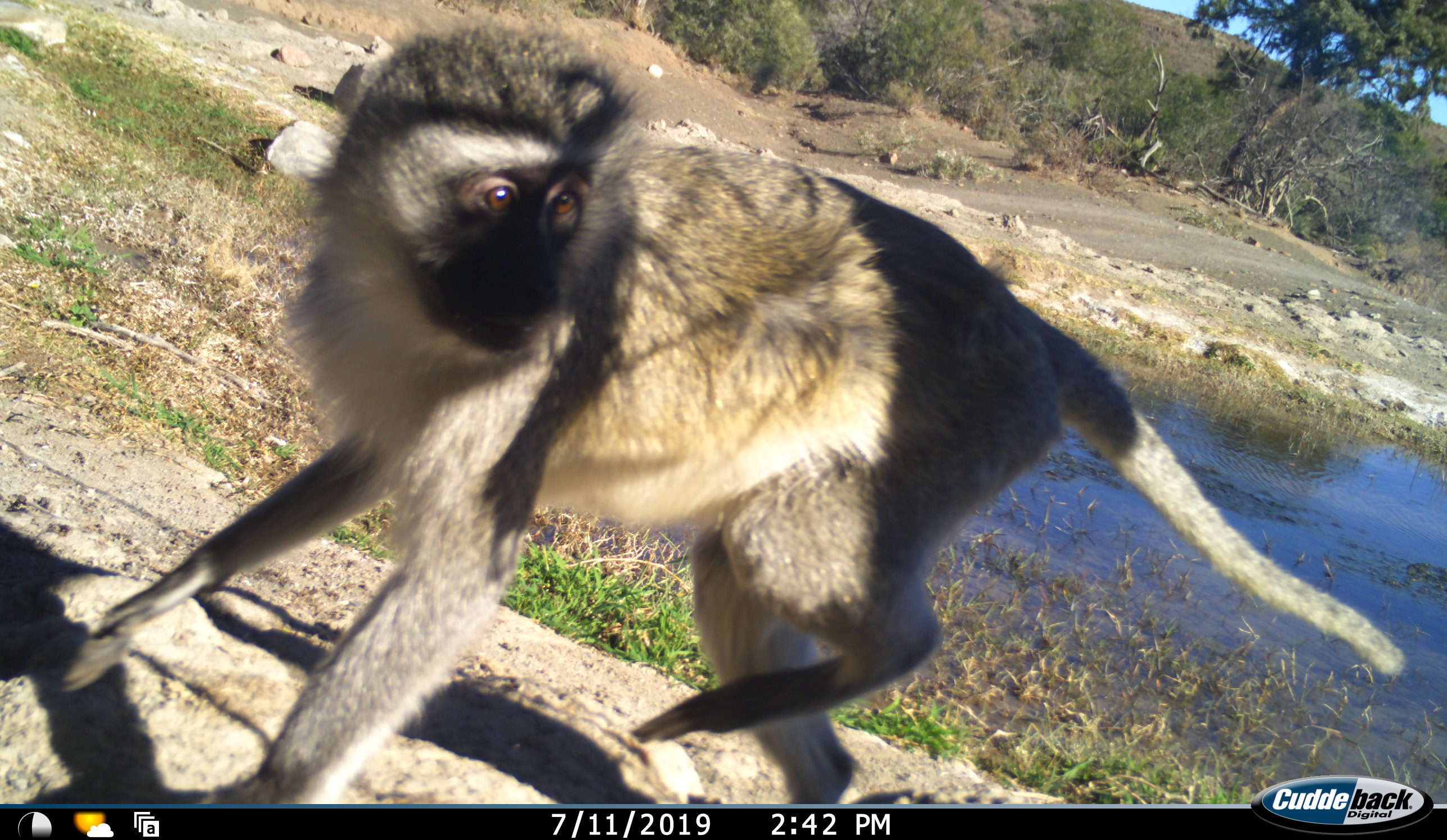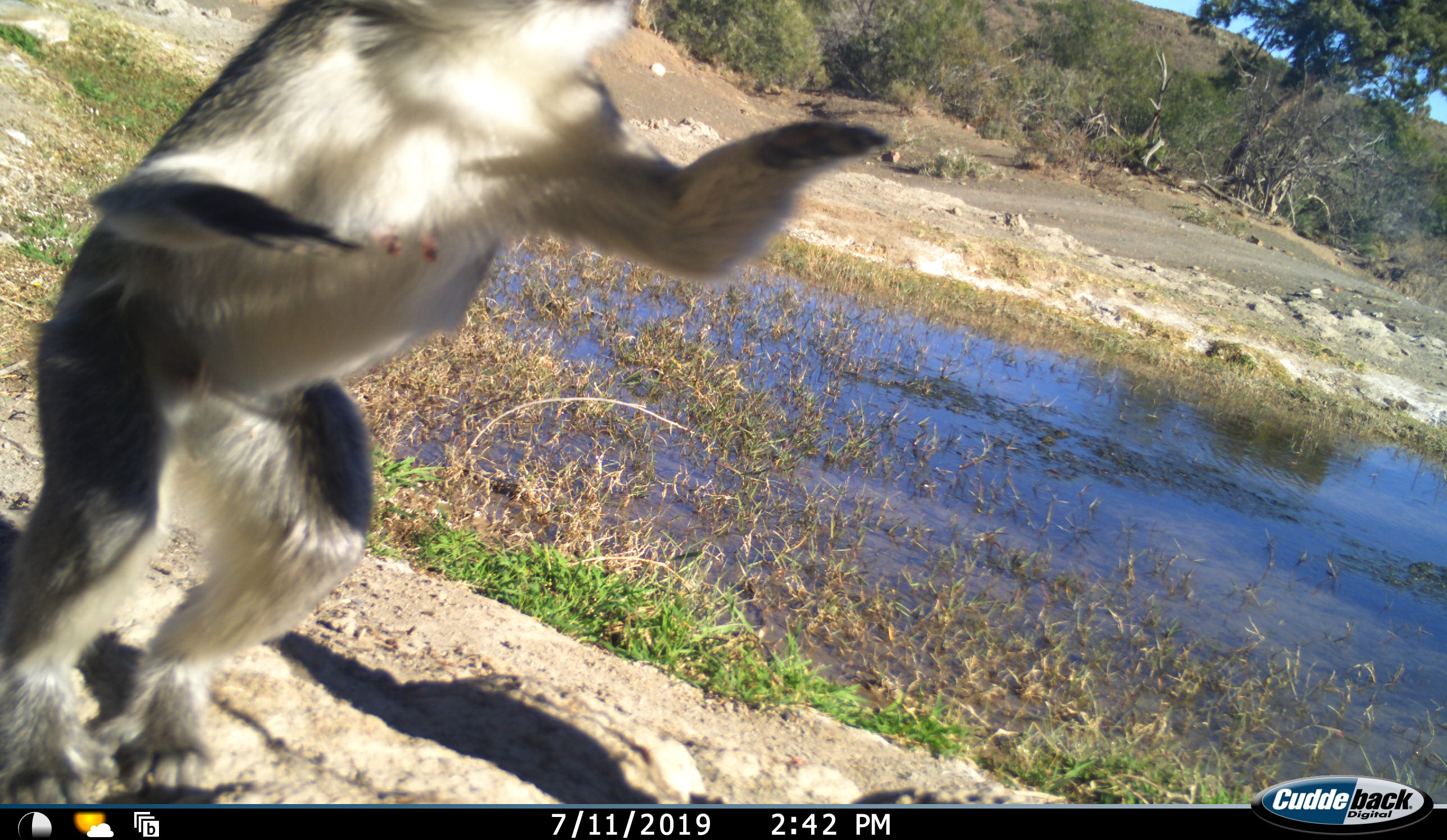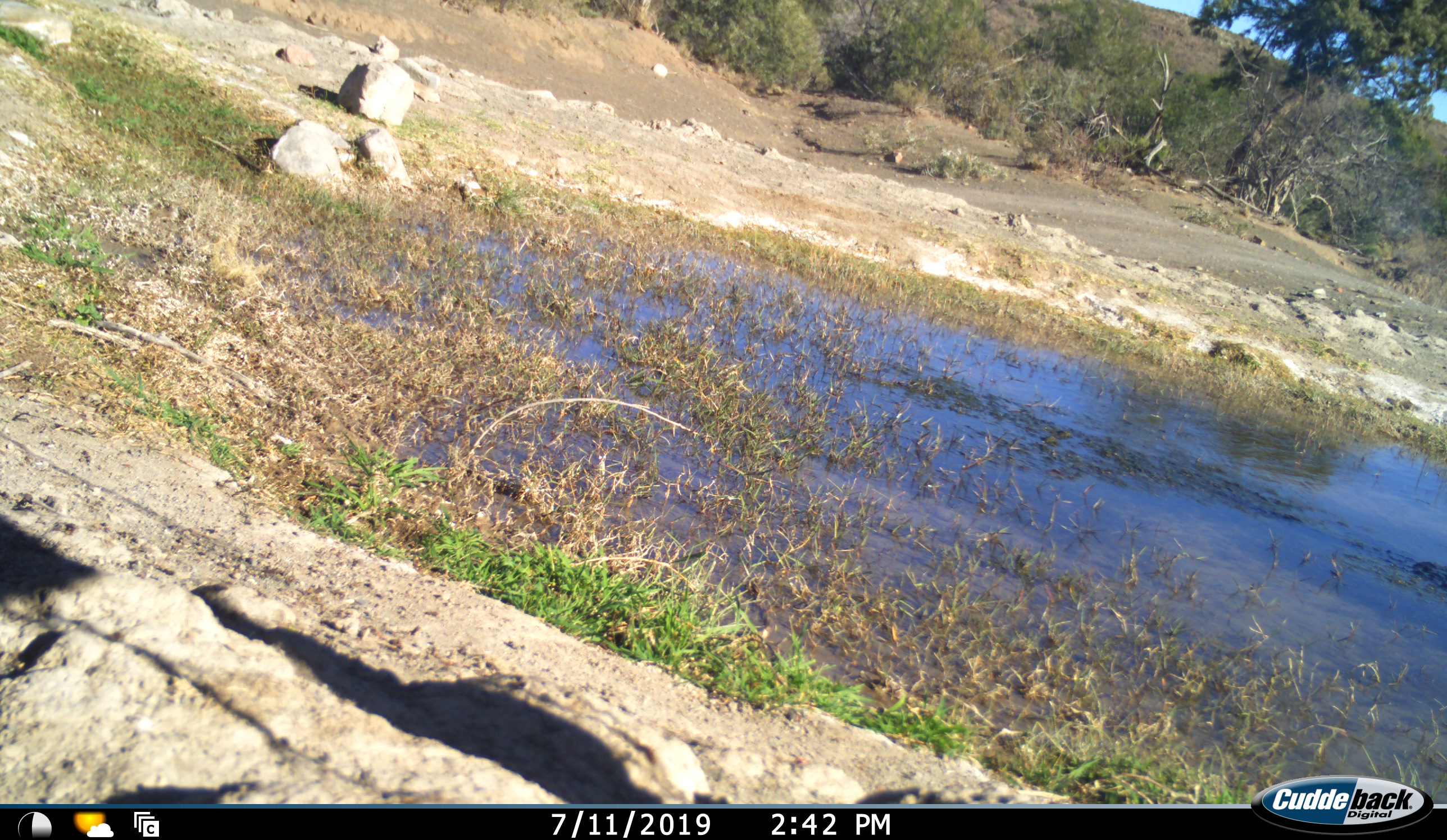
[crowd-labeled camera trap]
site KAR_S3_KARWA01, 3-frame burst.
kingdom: Animalia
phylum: Chordata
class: Mammalia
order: Primates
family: Cercopithecidae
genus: Chlorocebus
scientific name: Chlorocebus pygerythrus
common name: vervet monkey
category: monkeyvervet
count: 1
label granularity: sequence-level